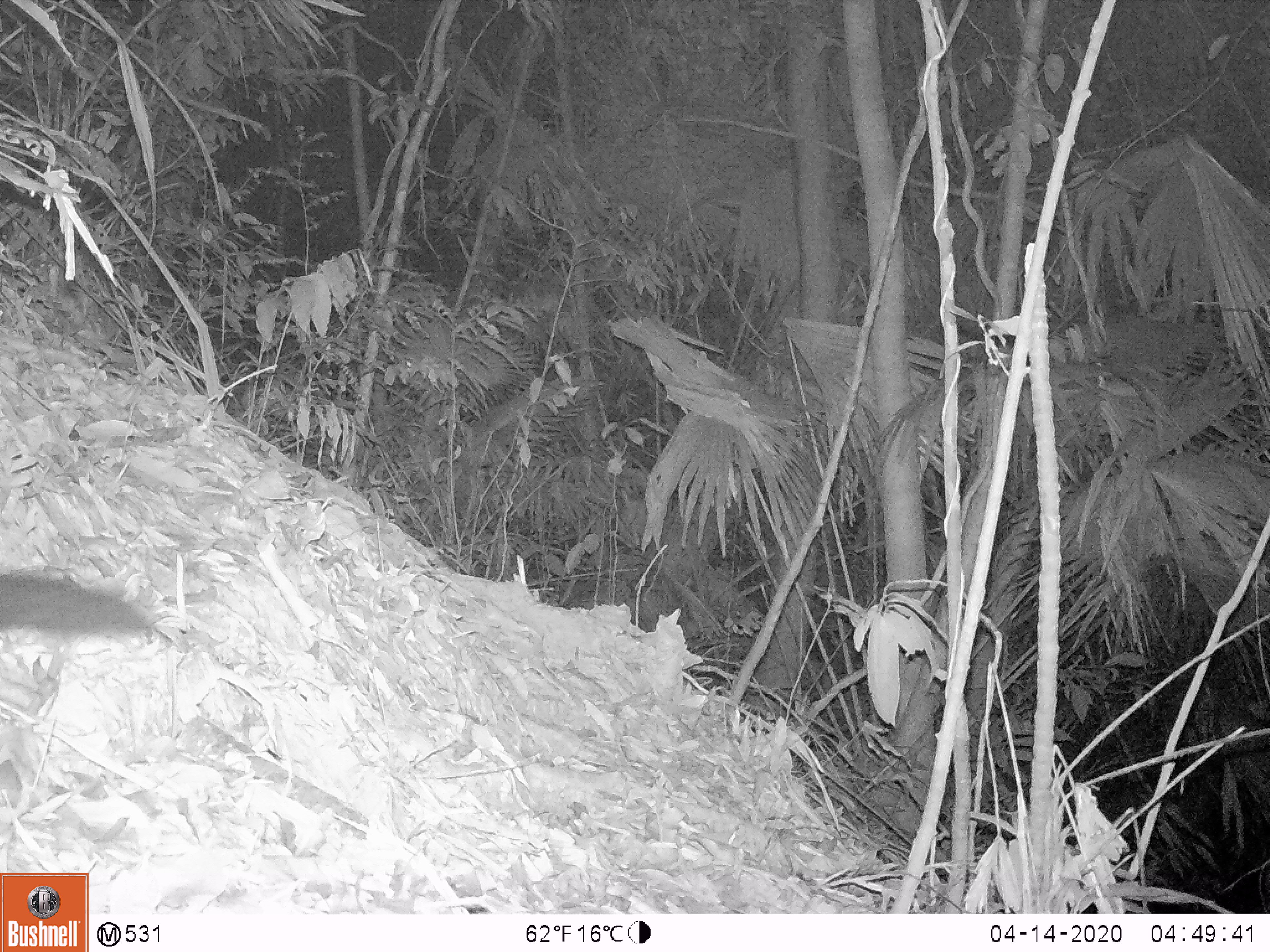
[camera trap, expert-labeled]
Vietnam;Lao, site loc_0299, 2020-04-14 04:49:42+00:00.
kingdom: Animalia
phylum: Chordata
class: Mammalia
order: Carnivora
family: Viverridae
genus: Paradoxurus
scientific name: Paradoxurus hermaphroditus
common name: common palm civet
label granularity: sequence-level